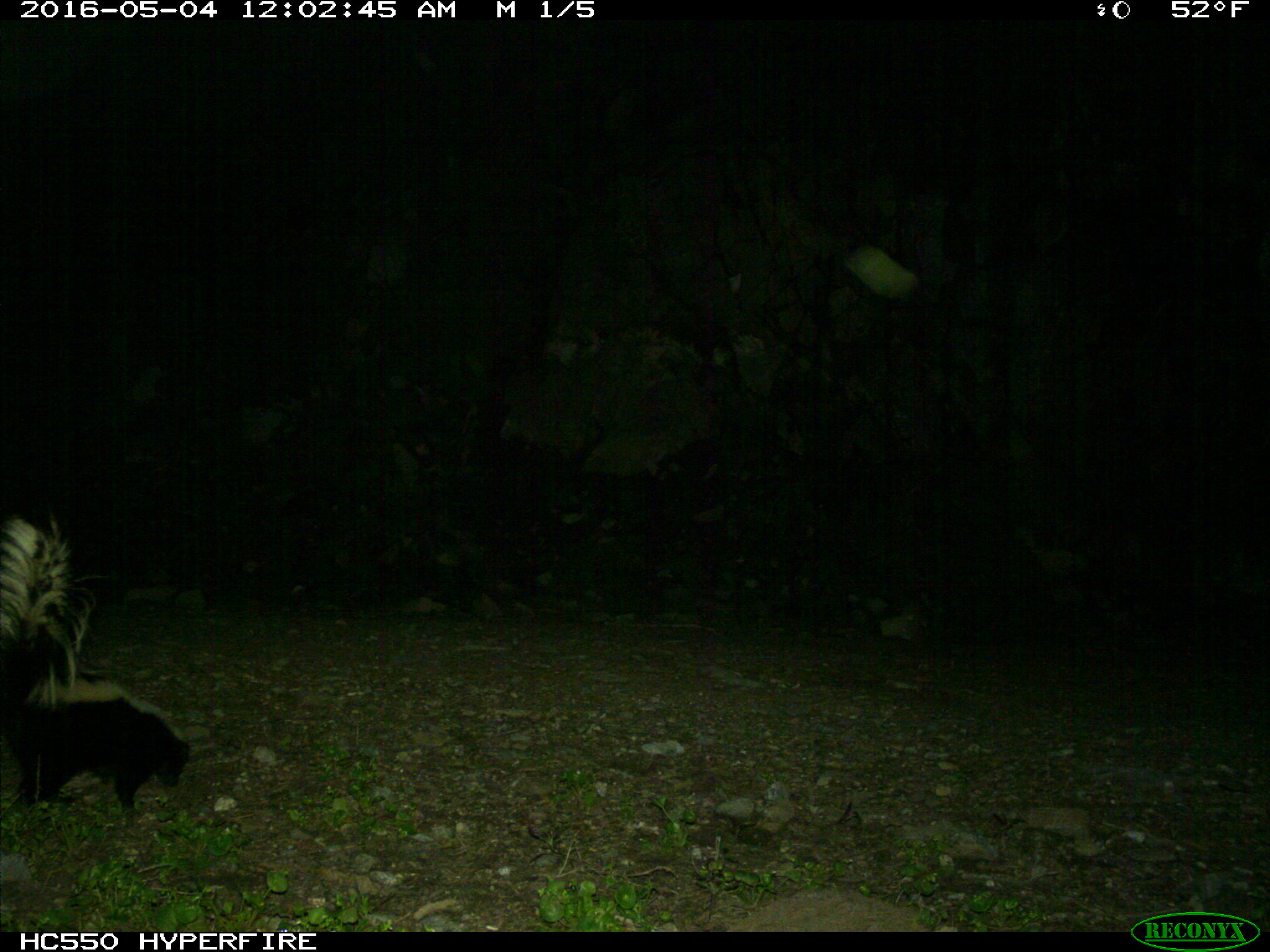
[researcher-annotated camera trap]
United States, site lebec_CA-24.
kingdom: Animalia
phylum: Chordata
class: Mammalia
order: Carnivora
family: Mephitidae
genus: Mephitis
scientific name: Mephitis mephitis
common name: striped skunk